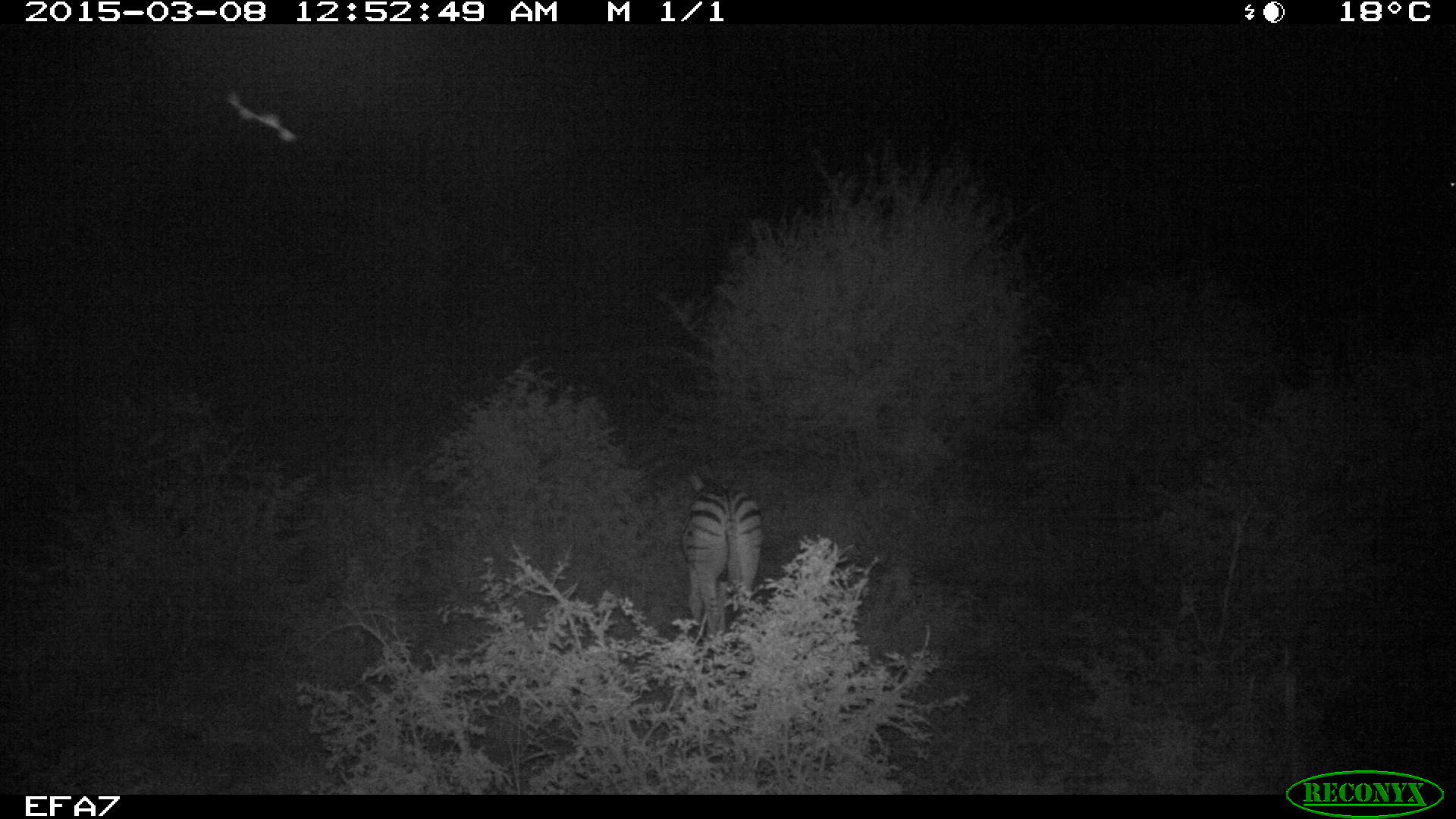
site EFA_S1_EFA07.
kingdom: Animalia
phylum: Chordata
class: Mammalia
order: Perissodactyla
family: Equidae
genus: Equus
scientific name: Equus quagga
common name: plains zebra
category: zebraplains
Zebraplains (plains zebra) (Equus quagga), count 1. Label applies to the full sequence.